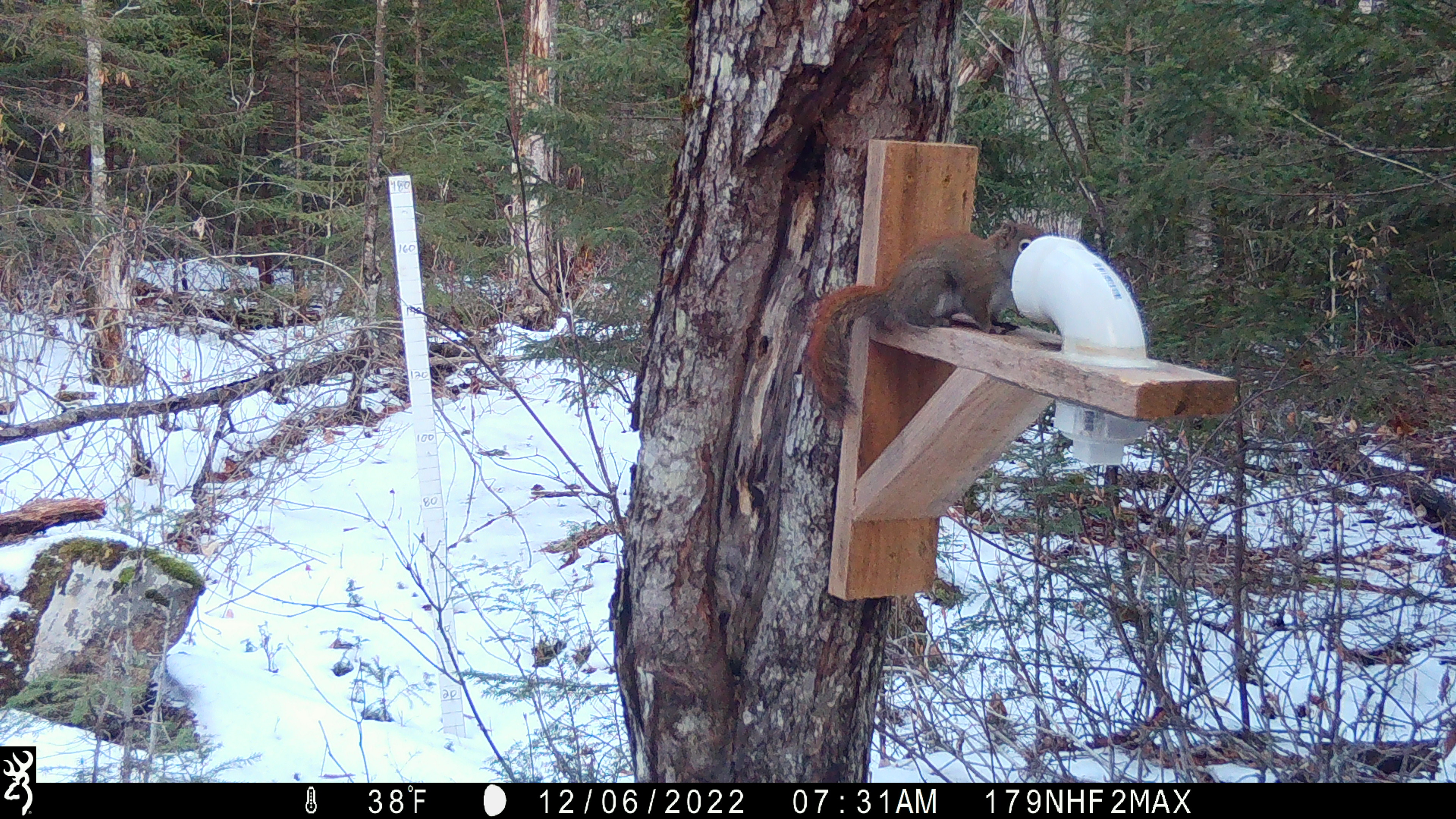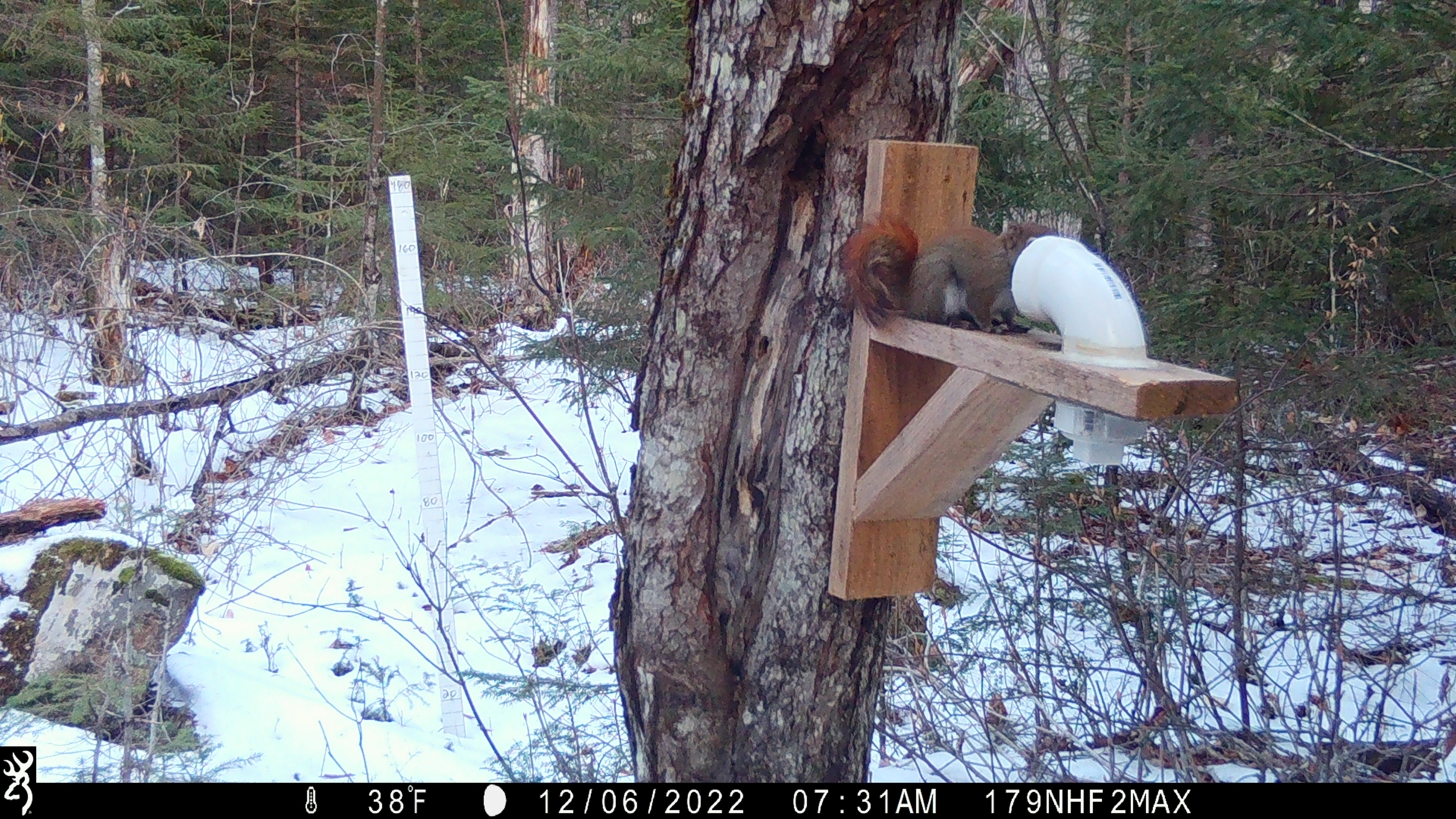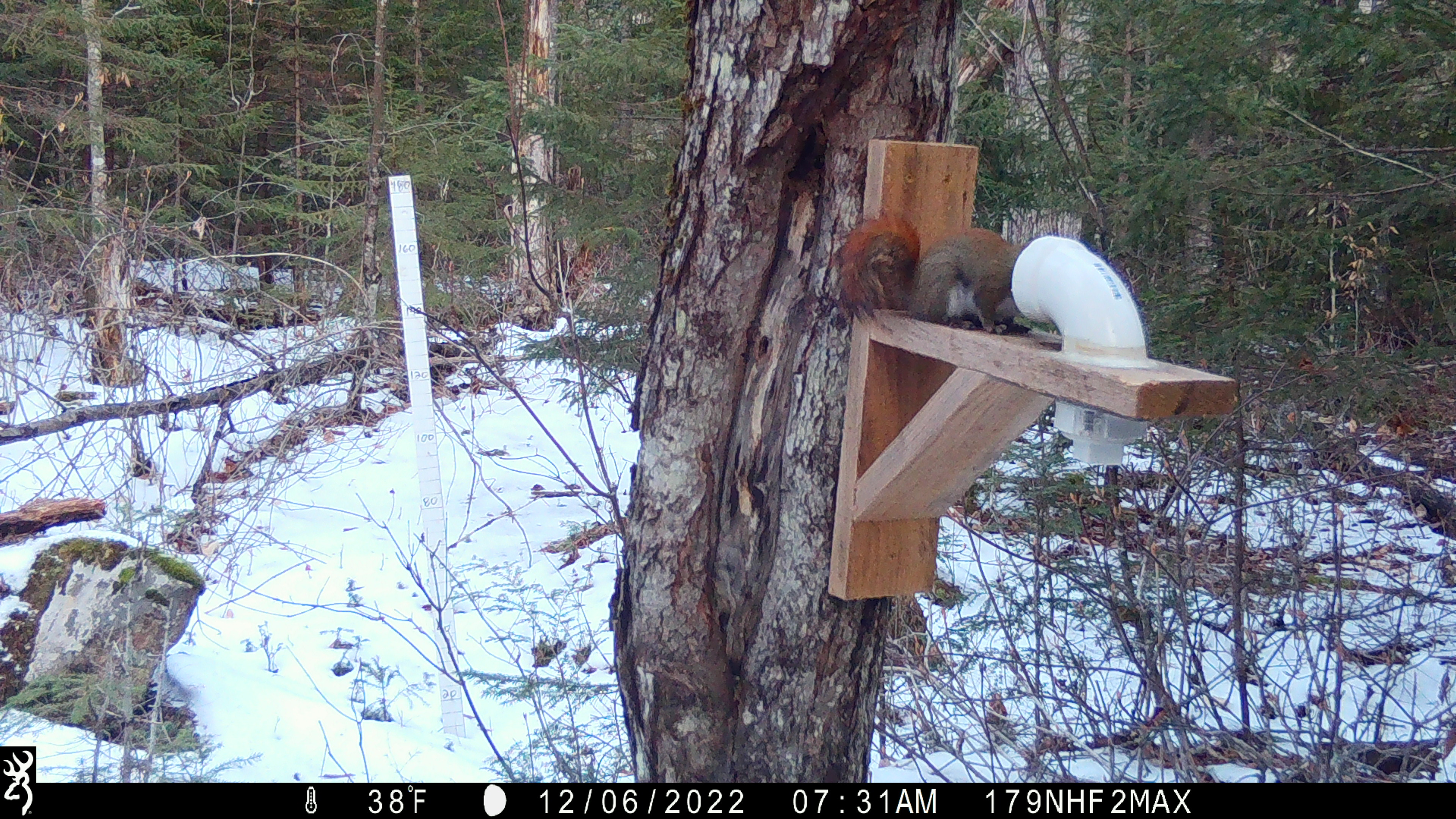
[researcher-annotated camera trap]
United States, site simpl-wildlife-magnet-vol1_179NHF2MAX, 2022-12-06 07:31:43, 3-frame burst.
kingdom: Animalia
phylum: Chordata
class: Mammalia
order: Rodentia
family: Sciuridae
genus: Tamiasciurus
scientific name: Tamiasciurus hudsonicus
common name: red squirrel